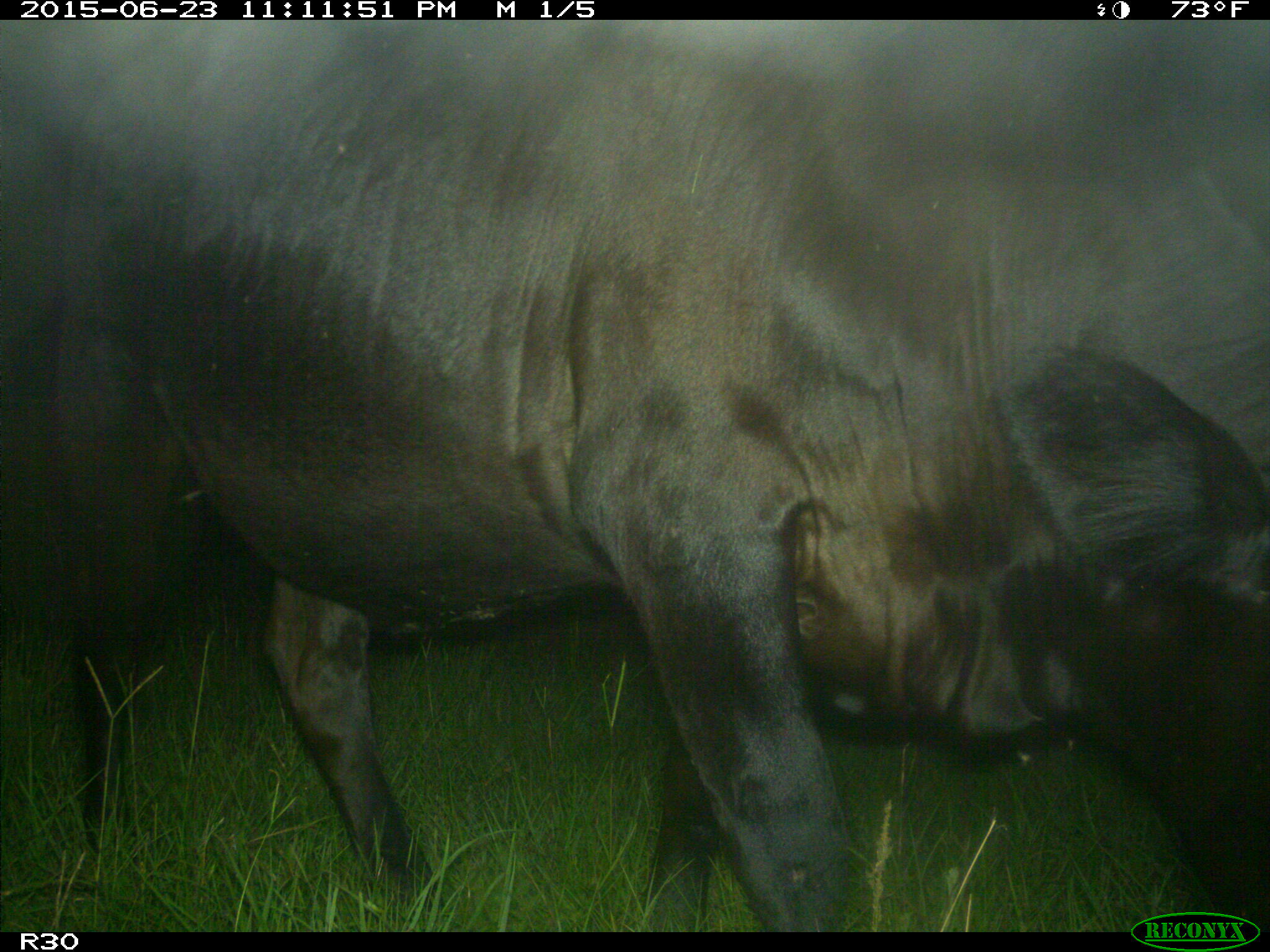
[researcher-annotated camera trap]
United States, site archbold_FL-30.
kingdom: Animalia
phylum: Chordata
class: Mammalia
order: Artiodactyla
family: Bovidae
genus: Bos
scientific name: Bos taurus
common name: domestic cow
Bos taurus (domestic cow).